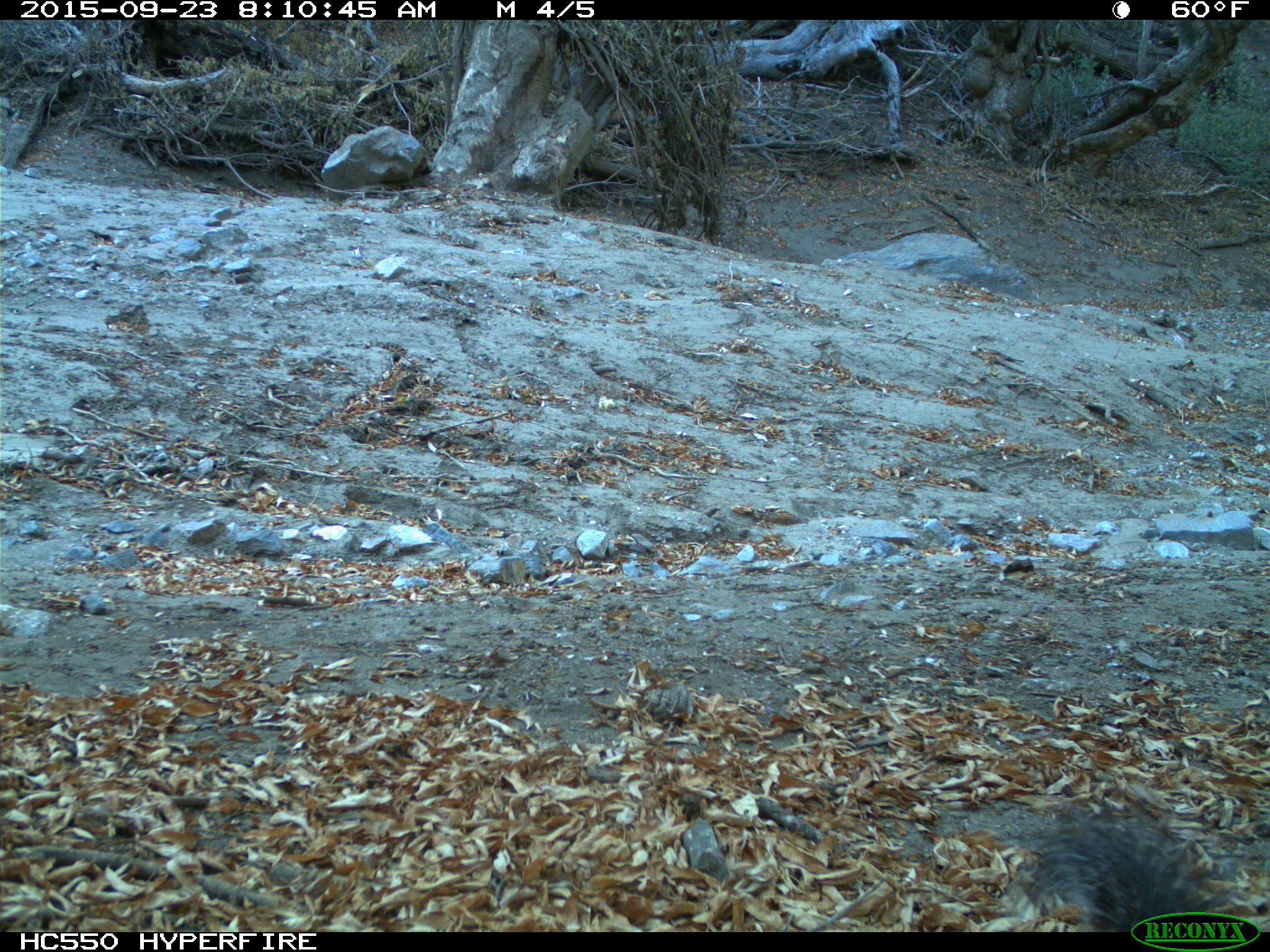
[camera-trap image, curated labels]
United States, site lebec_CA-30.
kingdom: Animalia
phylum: Chordata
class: Mammalia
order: Rodentia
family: Sciuridae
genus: Sciurus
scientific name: Sciurus carolinensis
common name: eastern gray squirrel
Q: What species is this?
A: Sciurus carolinensis (eastern gray squirrel).